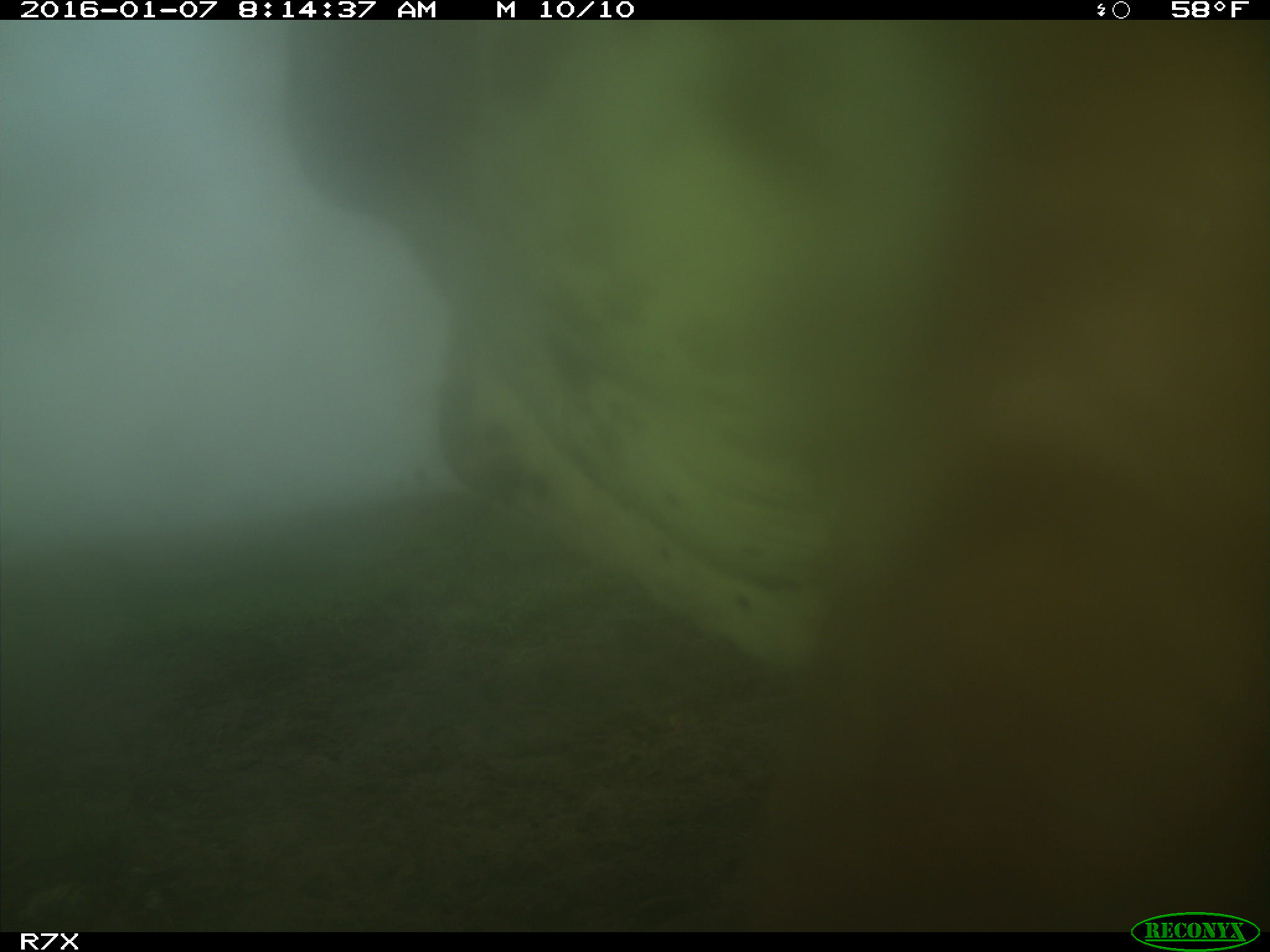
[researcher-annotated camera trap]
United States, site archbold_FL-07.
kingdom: Animalia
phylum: Chordata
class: Mammalia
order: Artiodactyla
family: Bovidae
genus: Bos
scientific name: Bos taurus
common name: domestic cow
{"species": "Bos taurus (domestic cow)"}